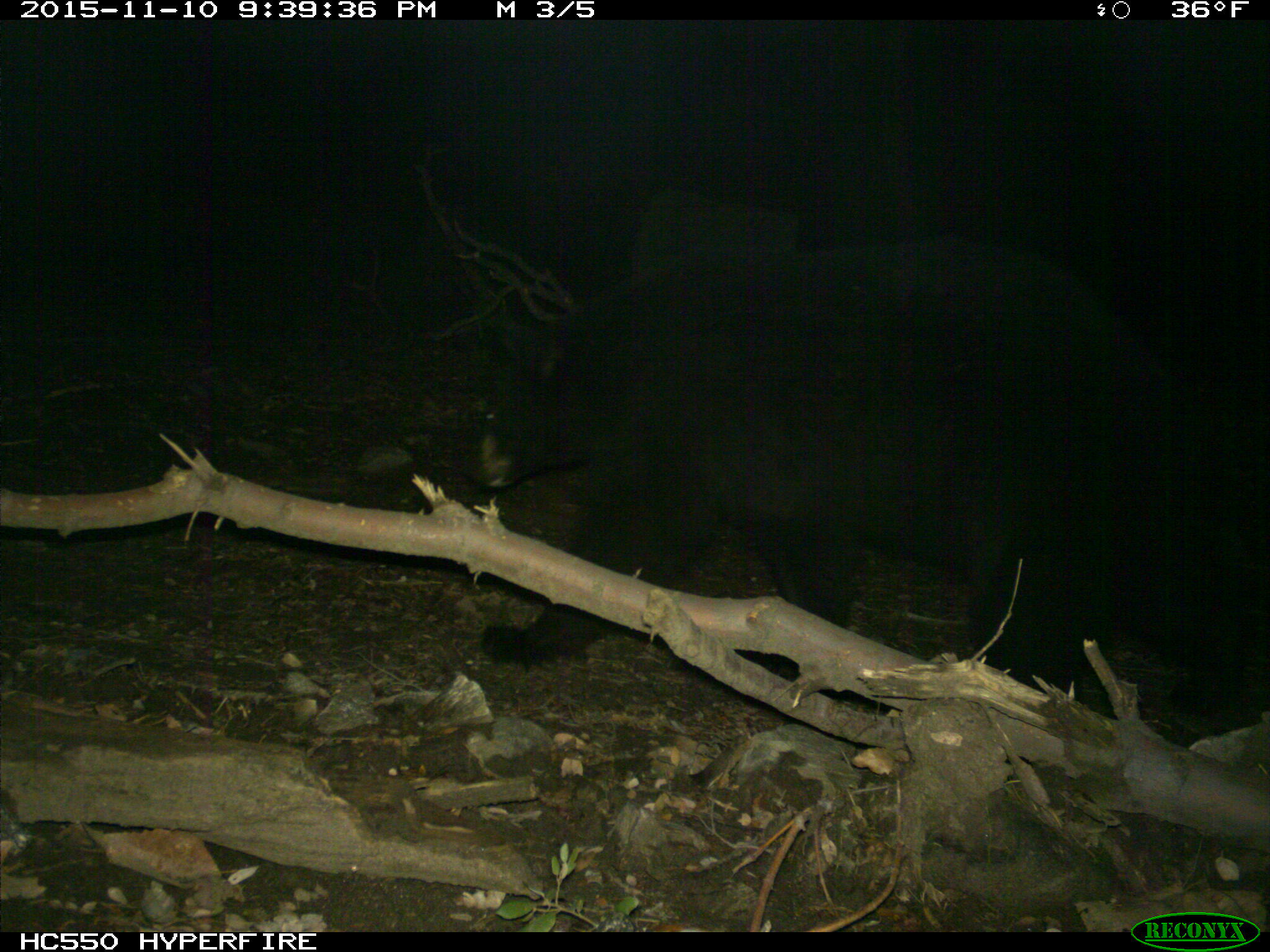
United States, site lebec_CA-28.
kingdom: Animalia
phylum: Chordata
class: Mammalia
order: Carnivora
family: Ursidae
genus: Ursus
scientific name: Ursus americanus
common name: american black bear